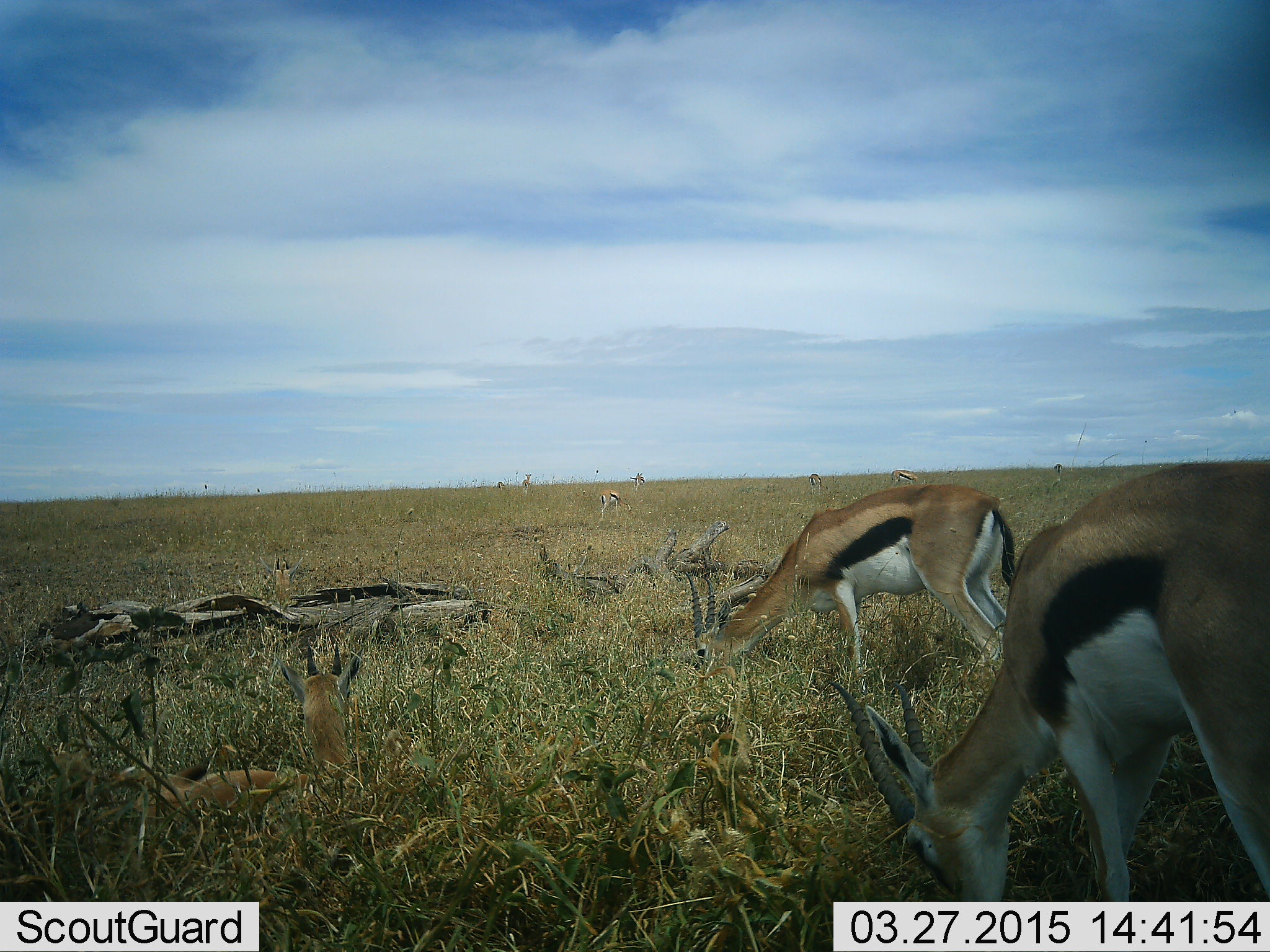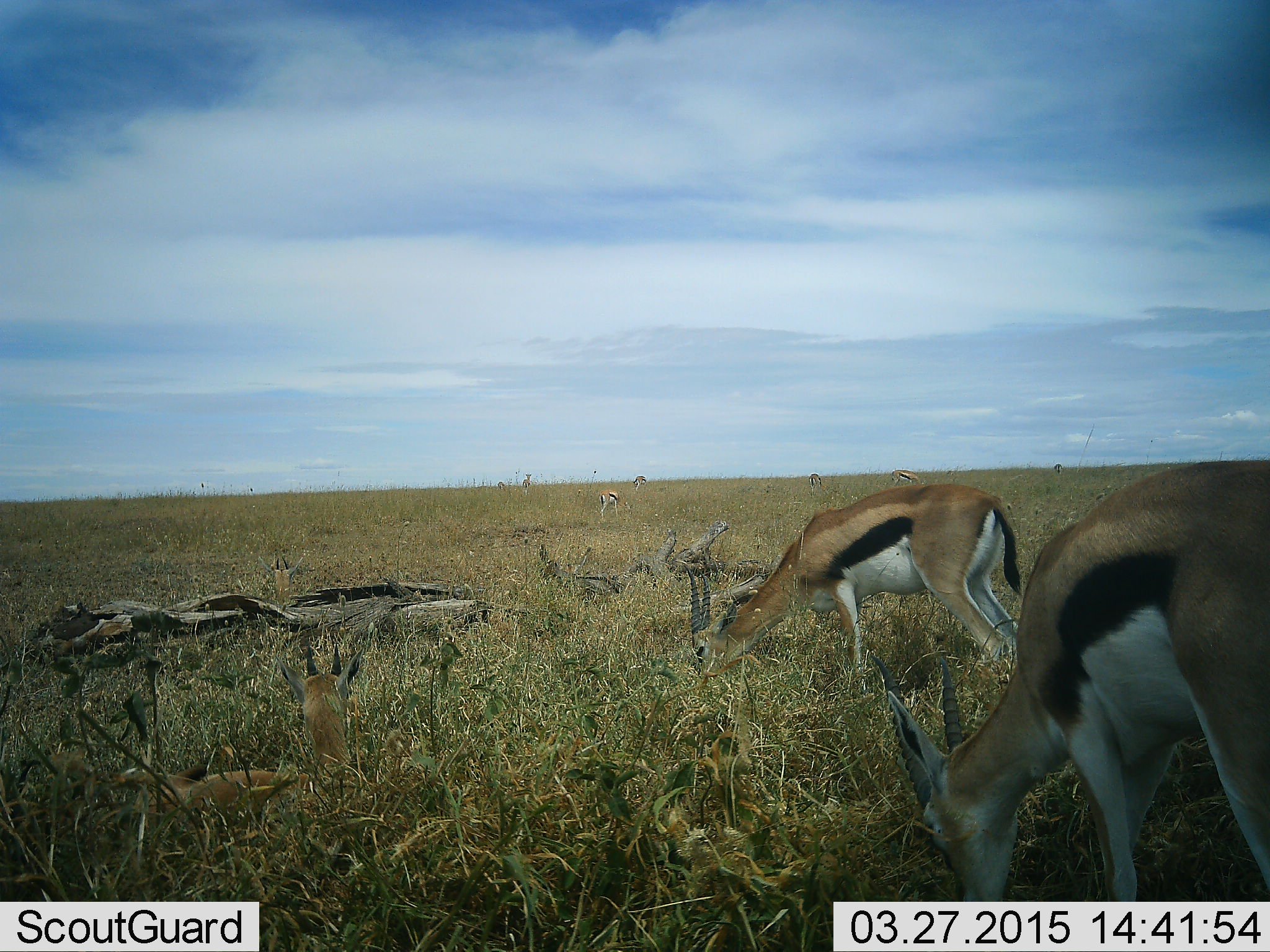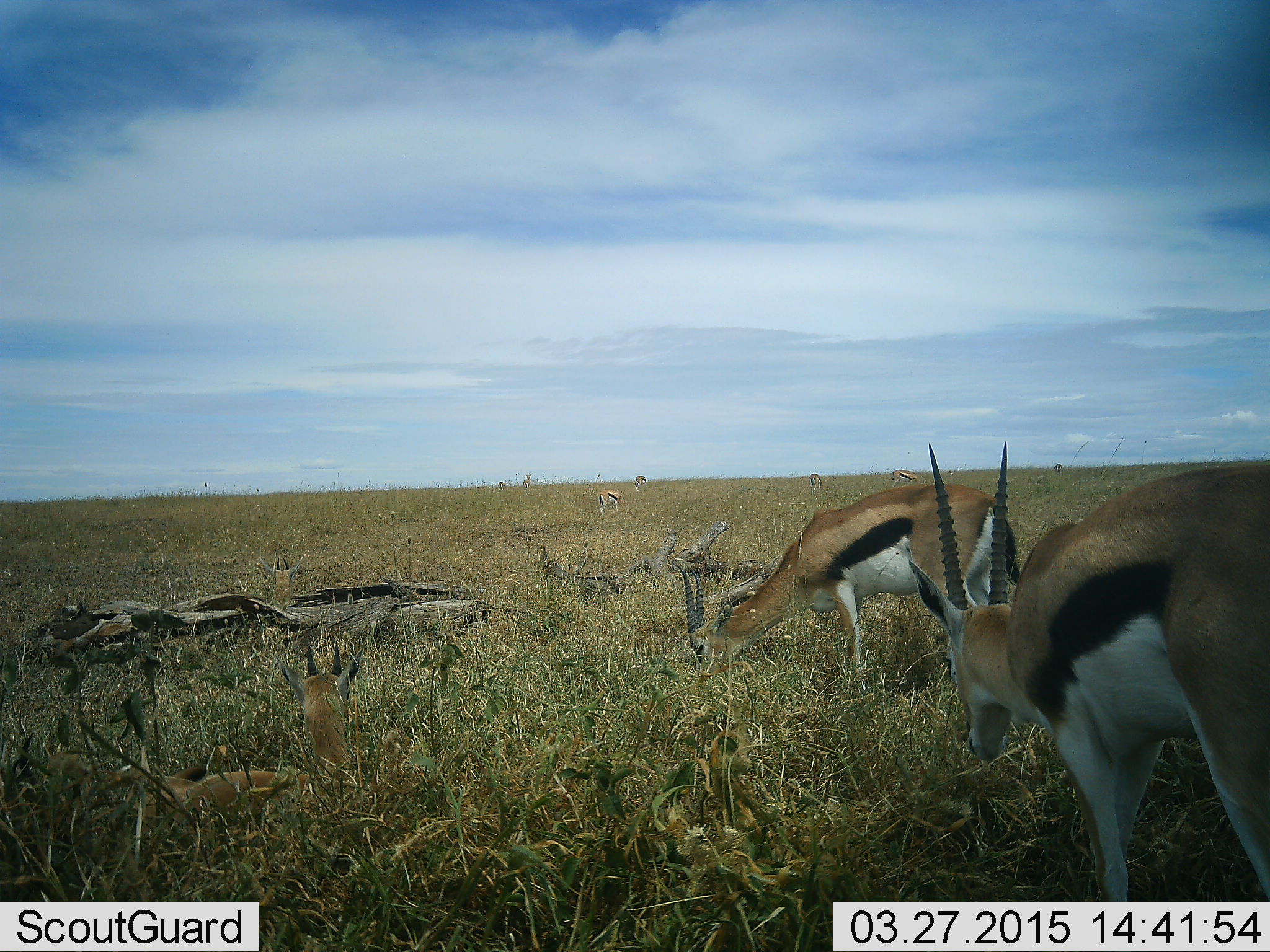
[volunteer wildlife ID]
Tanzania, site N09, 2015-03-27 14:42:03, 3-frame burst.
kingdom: Animalia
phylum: Chordata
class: Mammalia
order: Artiodactyla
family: Bovidae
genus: Eudorcas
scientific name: Eudorcas thomsonii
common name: thomson's gazelle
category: gazellethomsons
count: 8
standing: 60%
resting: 70%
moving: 10%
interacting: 0%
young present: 0%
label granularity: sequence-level